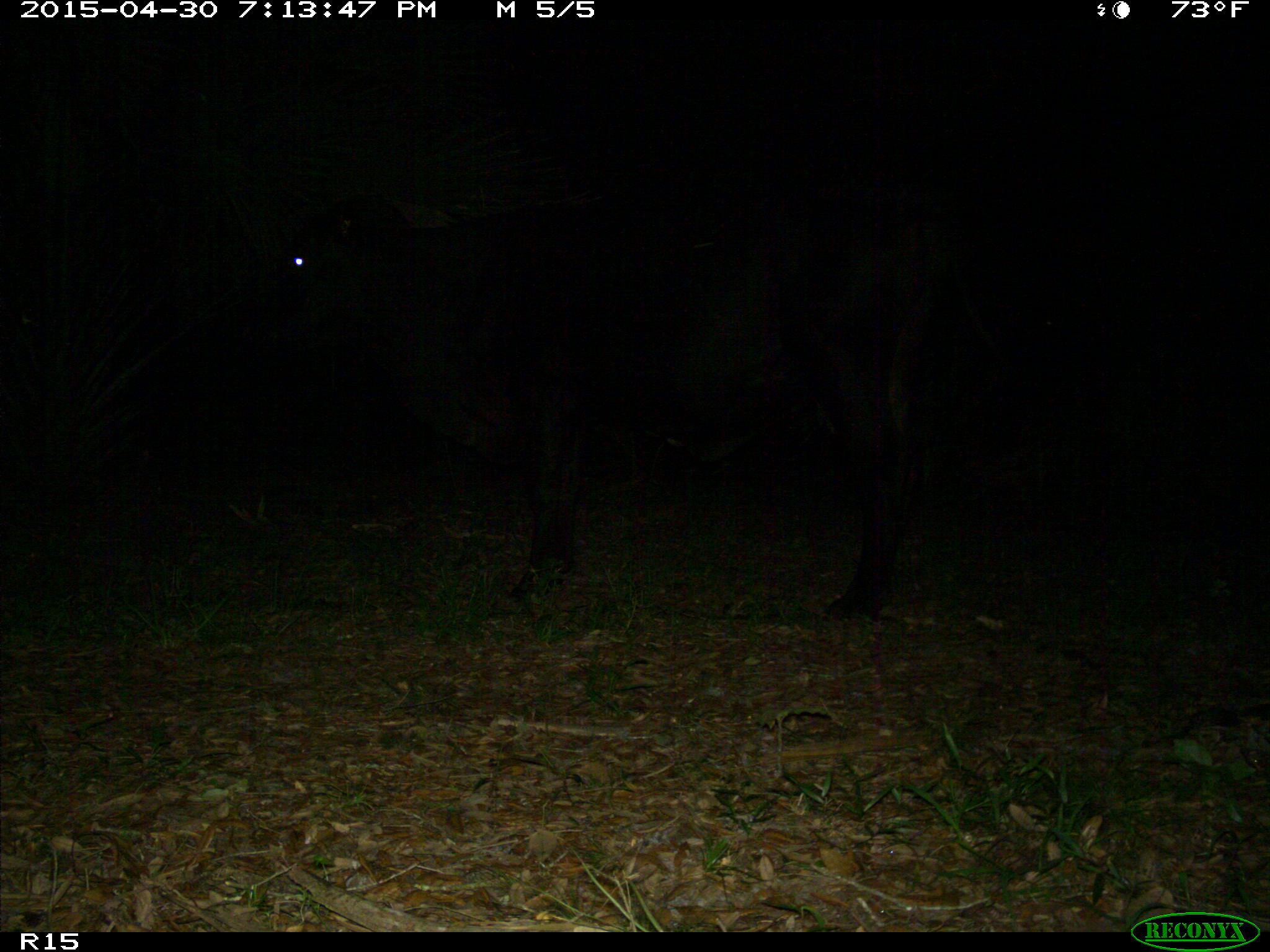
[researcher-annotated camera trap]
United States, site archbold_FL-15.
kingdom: Animalia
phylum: Chordata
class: Mammalia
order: Artiodactyla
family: Bovidae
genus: Bos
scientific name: Bos taurus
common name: domestic cow